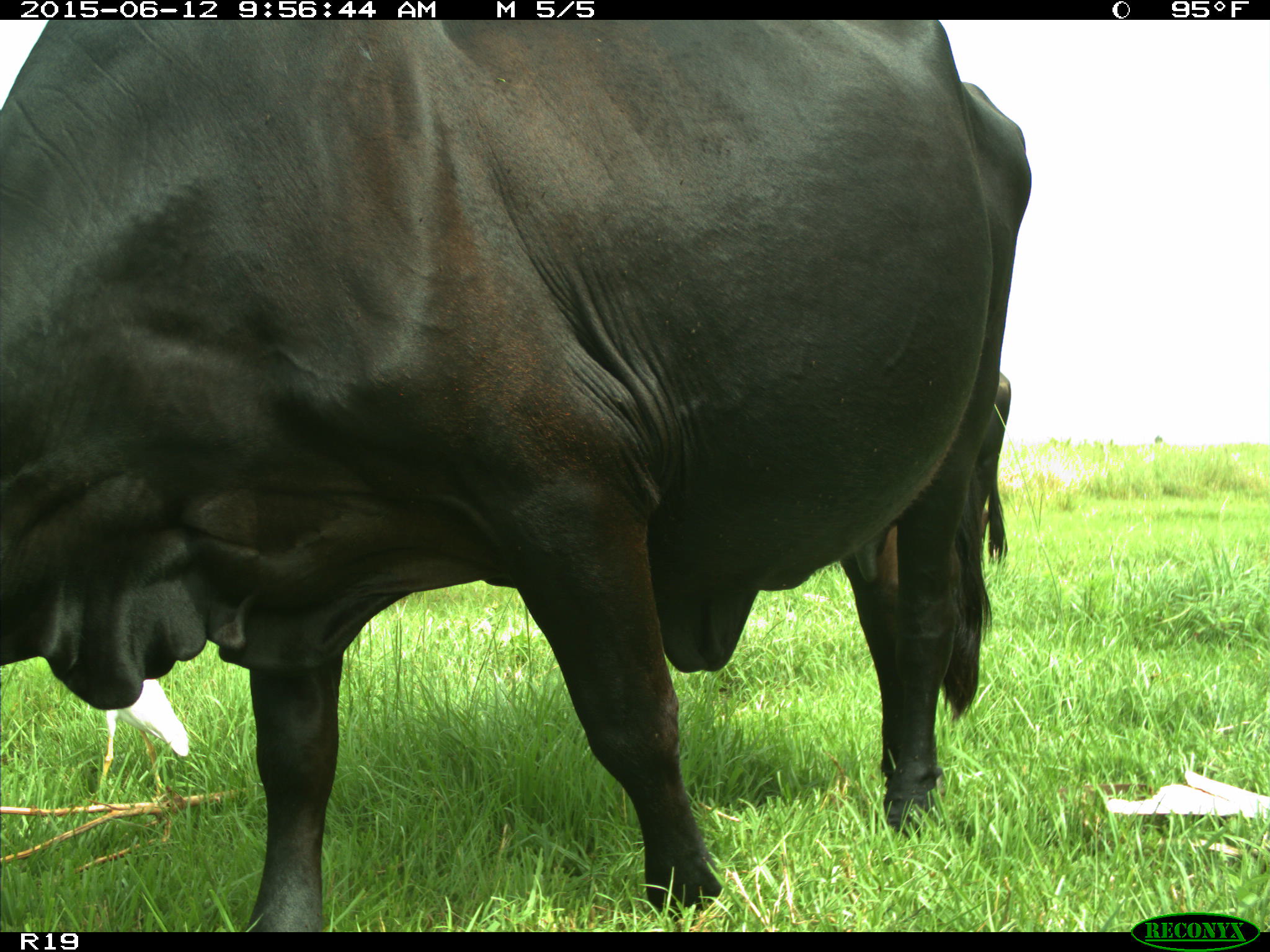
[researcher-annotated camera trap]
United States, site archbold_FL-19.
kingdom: Animalia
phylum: Chordata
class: Mammalia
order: Artiodactyla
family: Bovidae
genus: Bos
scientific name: Bos taurus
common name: domestic cow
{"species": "Bos taurus (domestic cow)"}